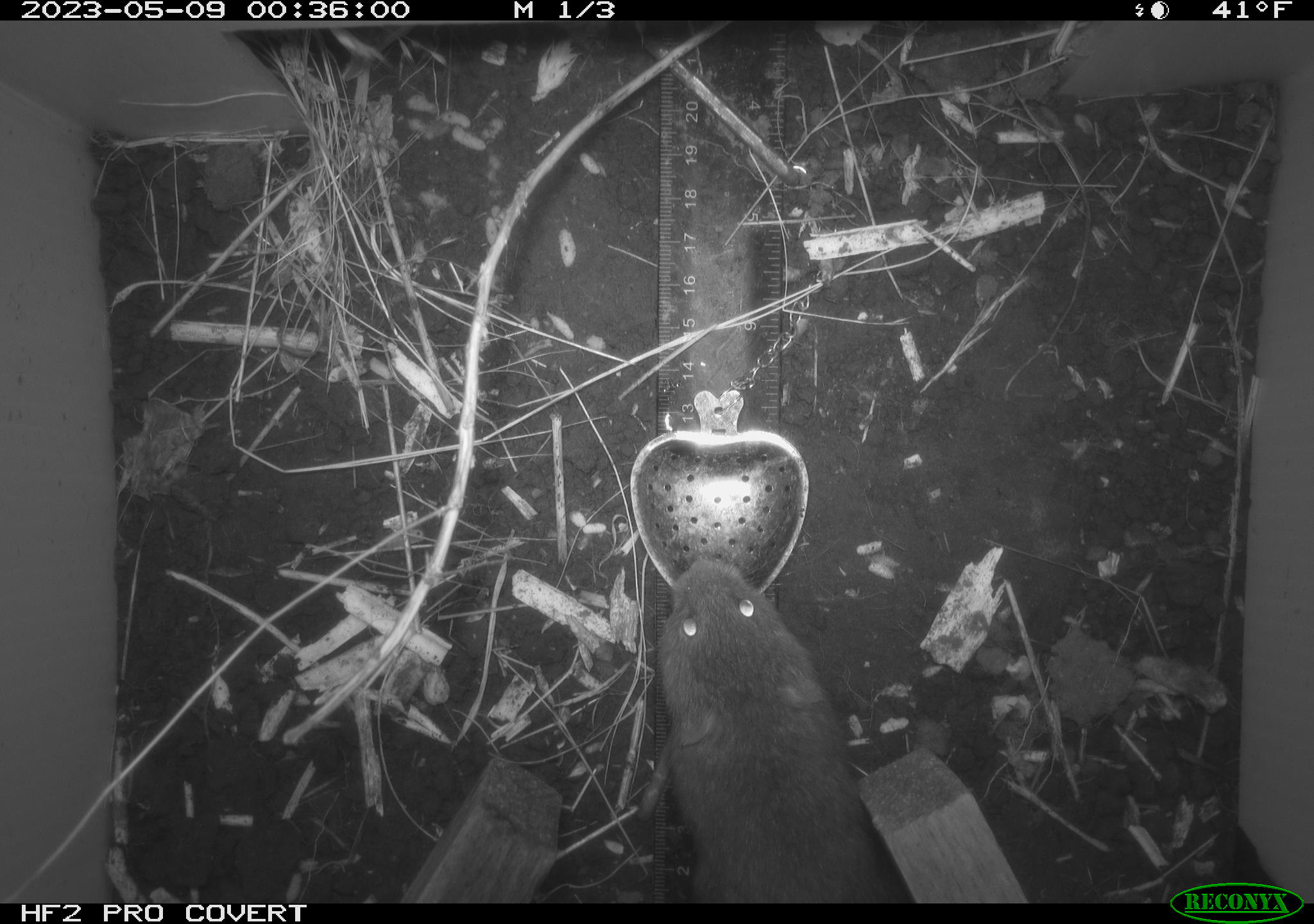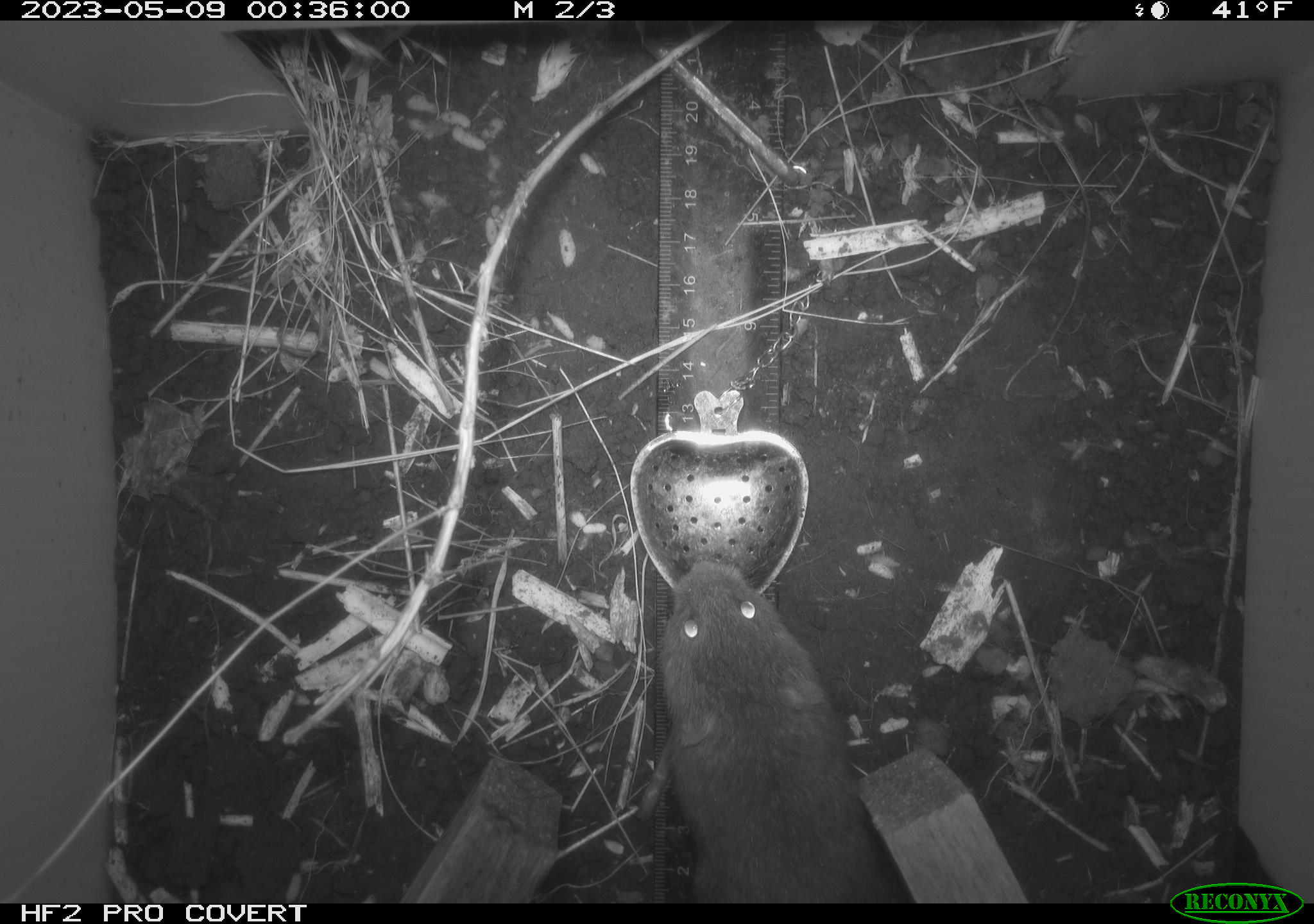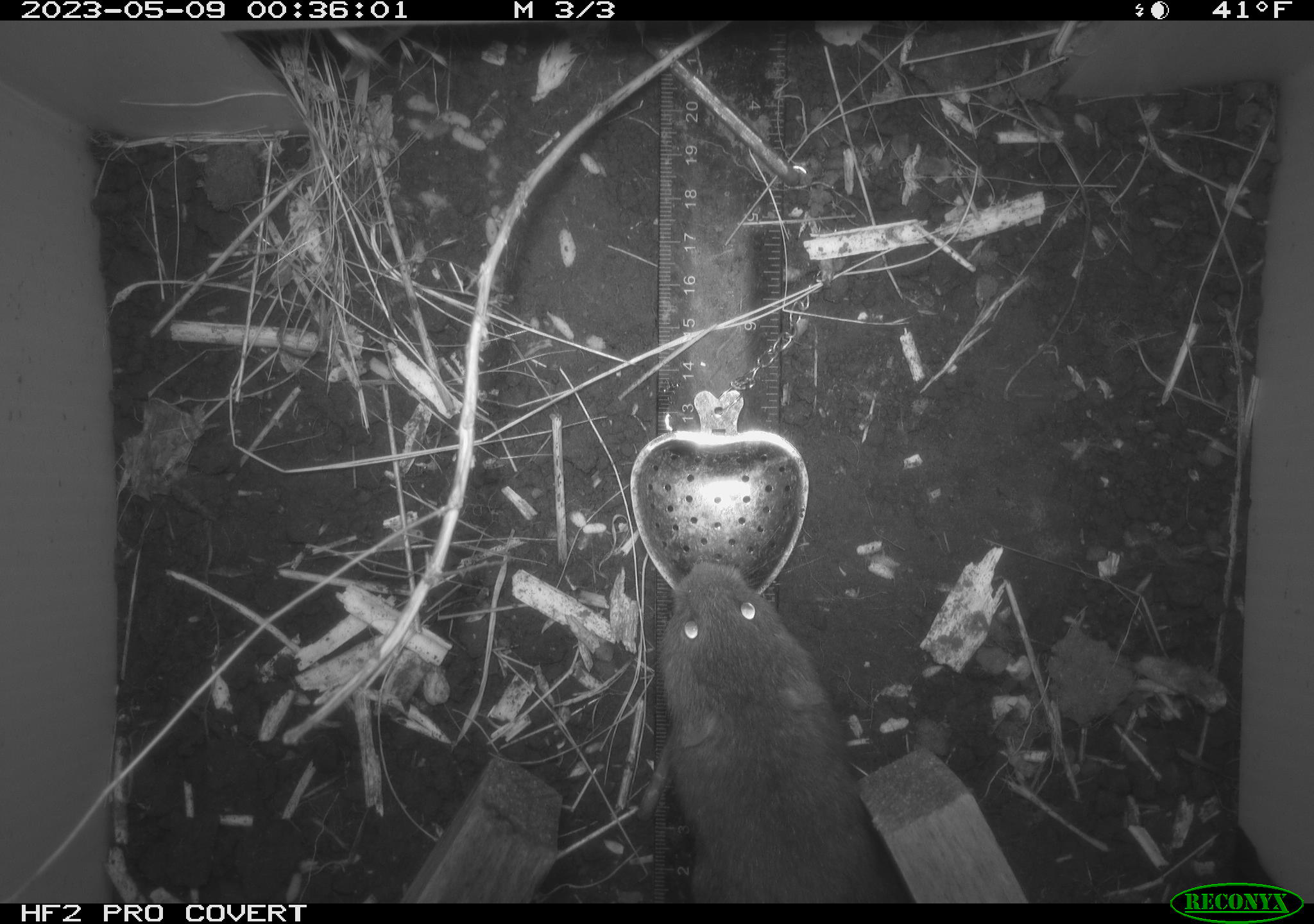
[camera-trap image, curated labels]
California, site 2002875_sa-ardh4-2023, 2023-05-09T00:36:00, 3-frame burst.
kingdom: Animalia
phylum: Chordata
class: Mammalia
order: Rodentia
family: Cricetidae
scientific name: Arvicolinae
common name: voles, lemmings, and muskrats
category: arvicolinae subfamily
Arvicolinae subfamily (voles, lemmings, and muskrats) (Arvicolinae).